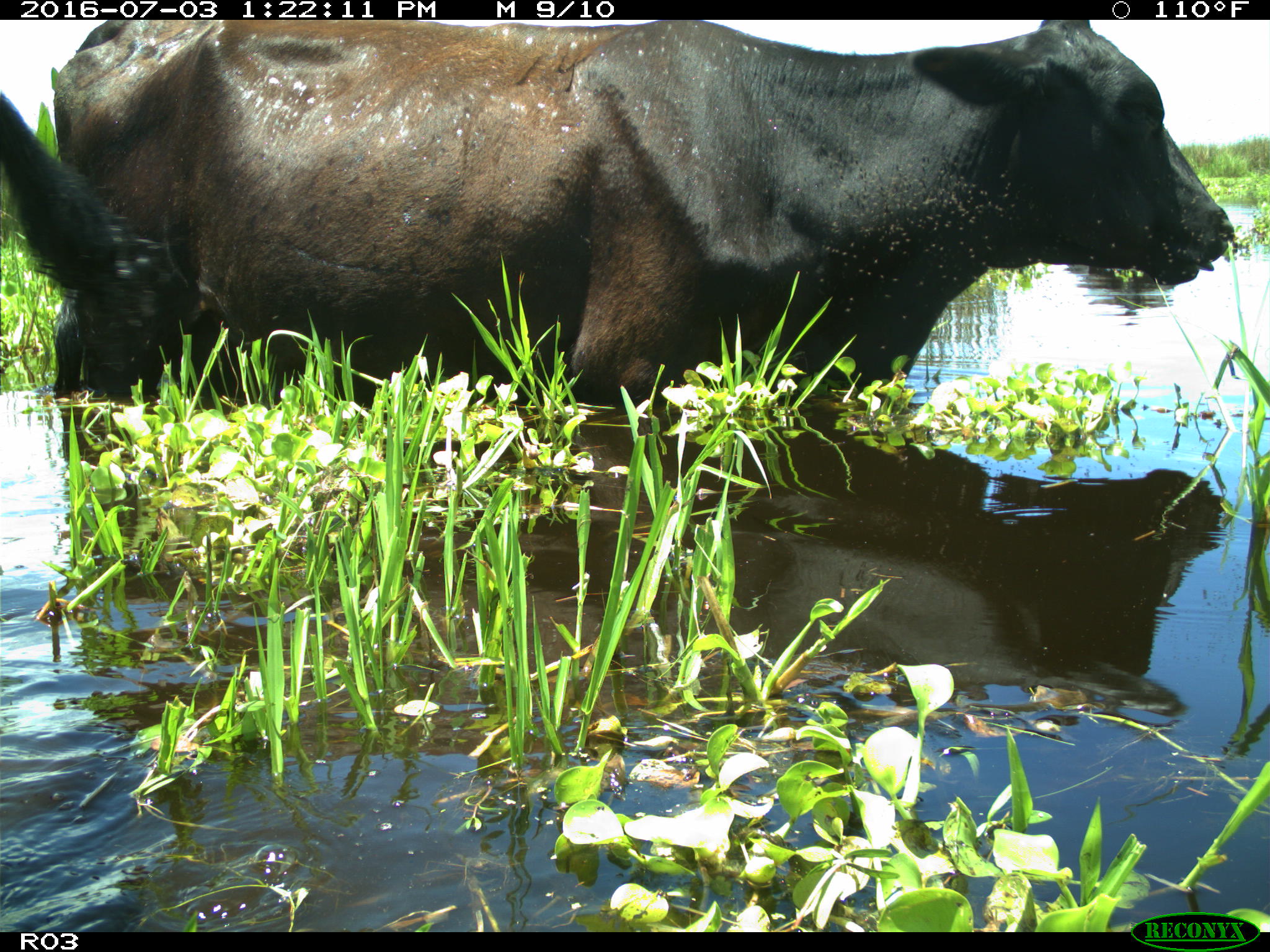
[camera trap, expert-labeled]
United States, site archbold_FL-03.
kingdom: Animalia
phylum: Chordata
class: Mammalia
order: Artiodactyla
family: Bovidae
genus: Bos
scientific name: Bos taurus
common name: domestic cow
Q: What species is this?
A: Bos taurus (domestic cow).